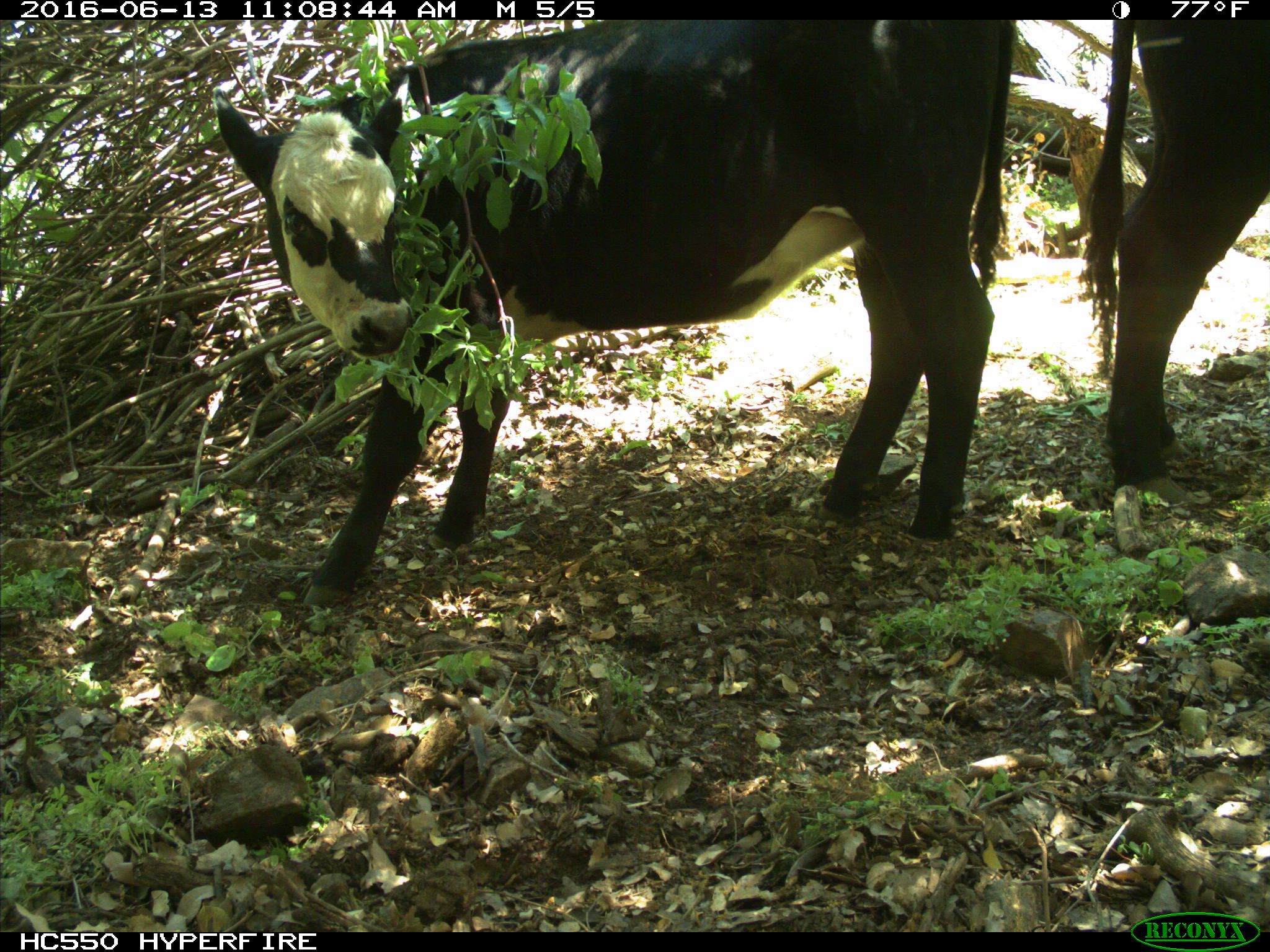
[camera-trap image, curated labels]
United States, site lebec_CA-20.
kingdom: Animalia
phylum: Chordata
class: Mammalia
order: Artiodactyla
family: Bovidae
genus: Bos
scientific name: Bos taurus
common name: domestic cow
Bos taurus (domestic cow).